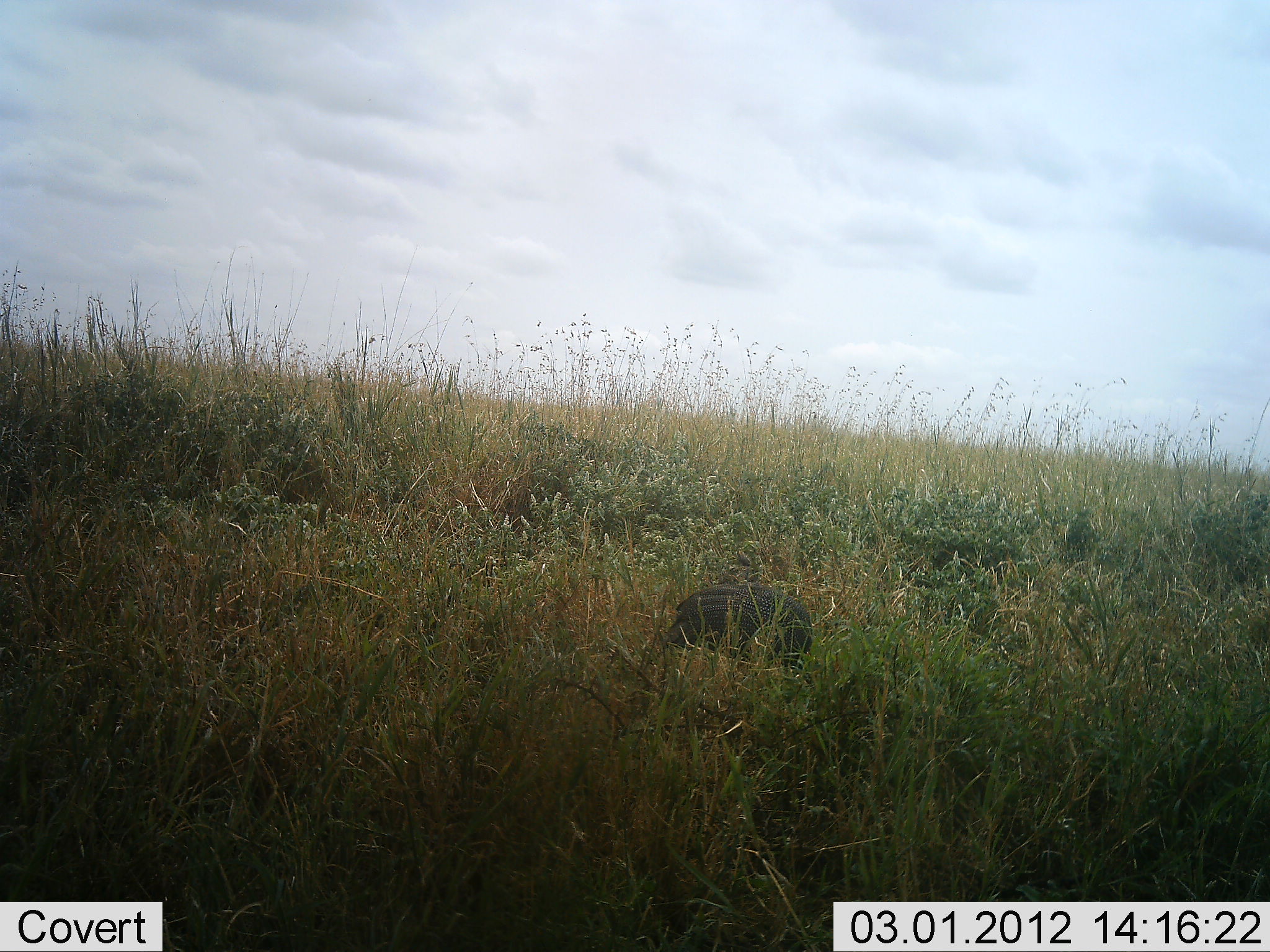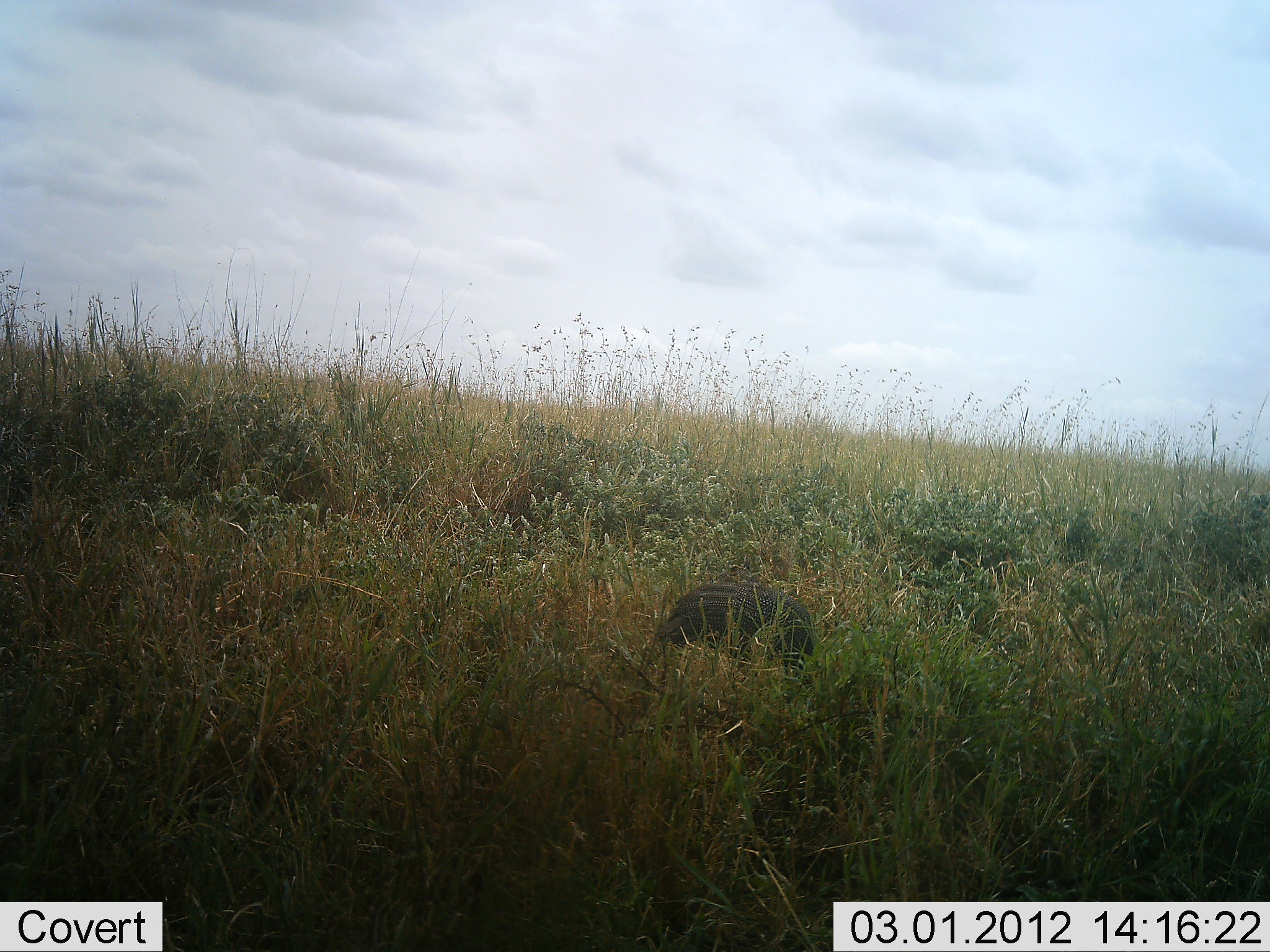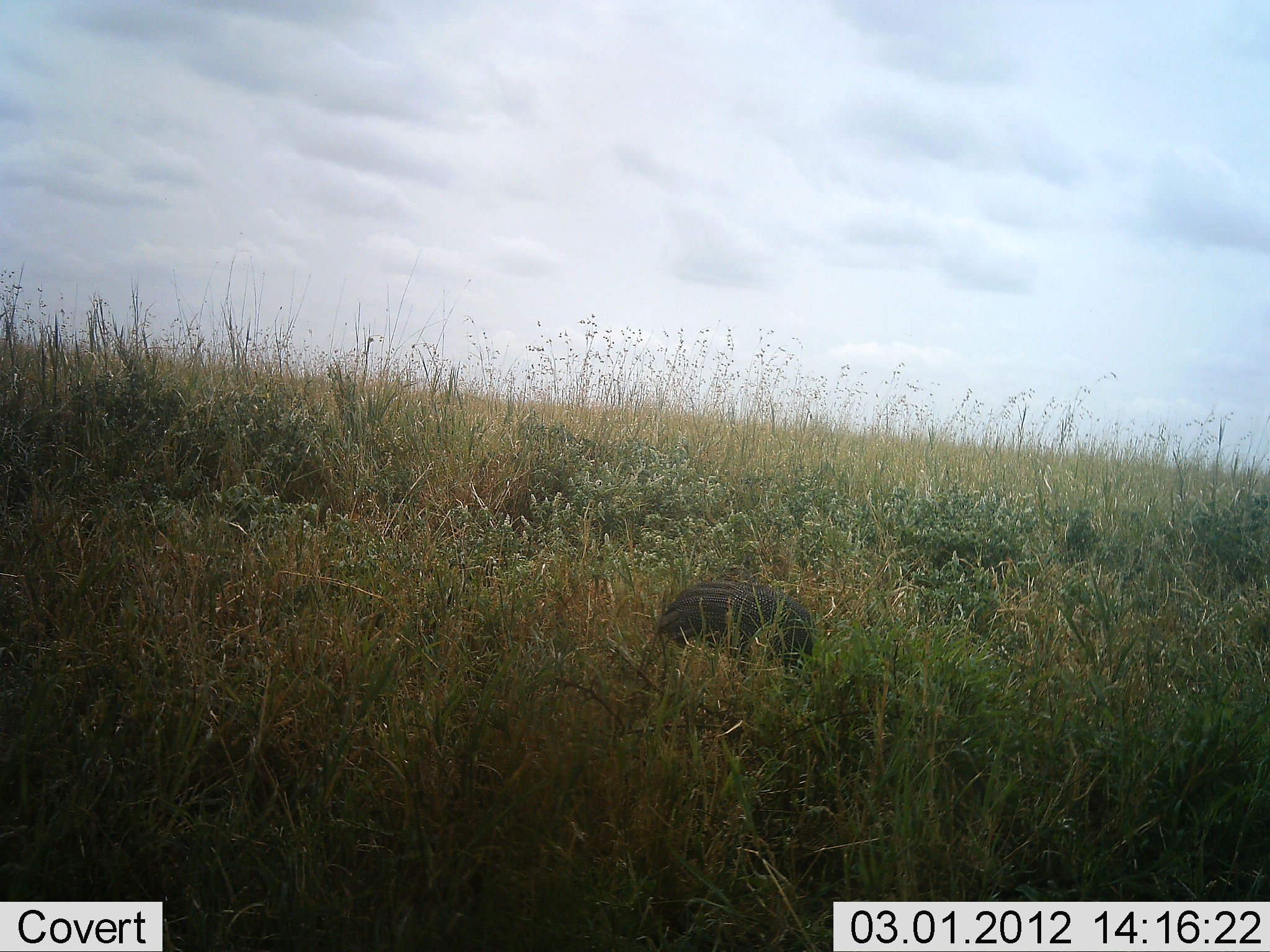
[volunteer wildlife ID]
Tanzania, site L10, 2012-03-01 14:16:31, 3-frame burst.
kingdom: Animalia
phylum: Chordata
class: Aves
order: Galliformes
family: Numididae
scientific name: Numididae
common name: guinea fowl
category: guineafowl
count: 1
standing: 29%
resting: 18%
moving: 0%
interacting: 0%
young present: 0%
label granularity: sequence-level